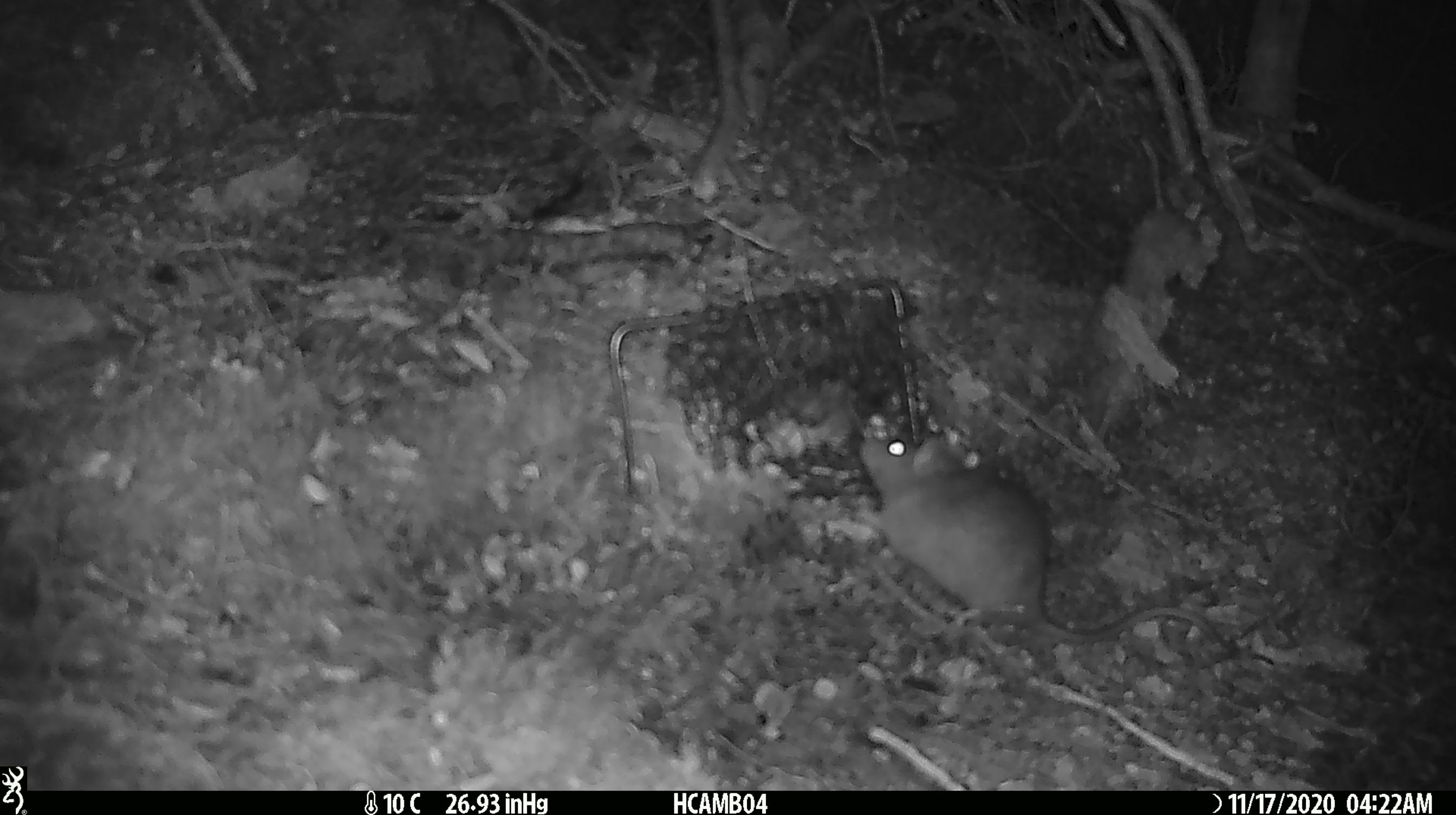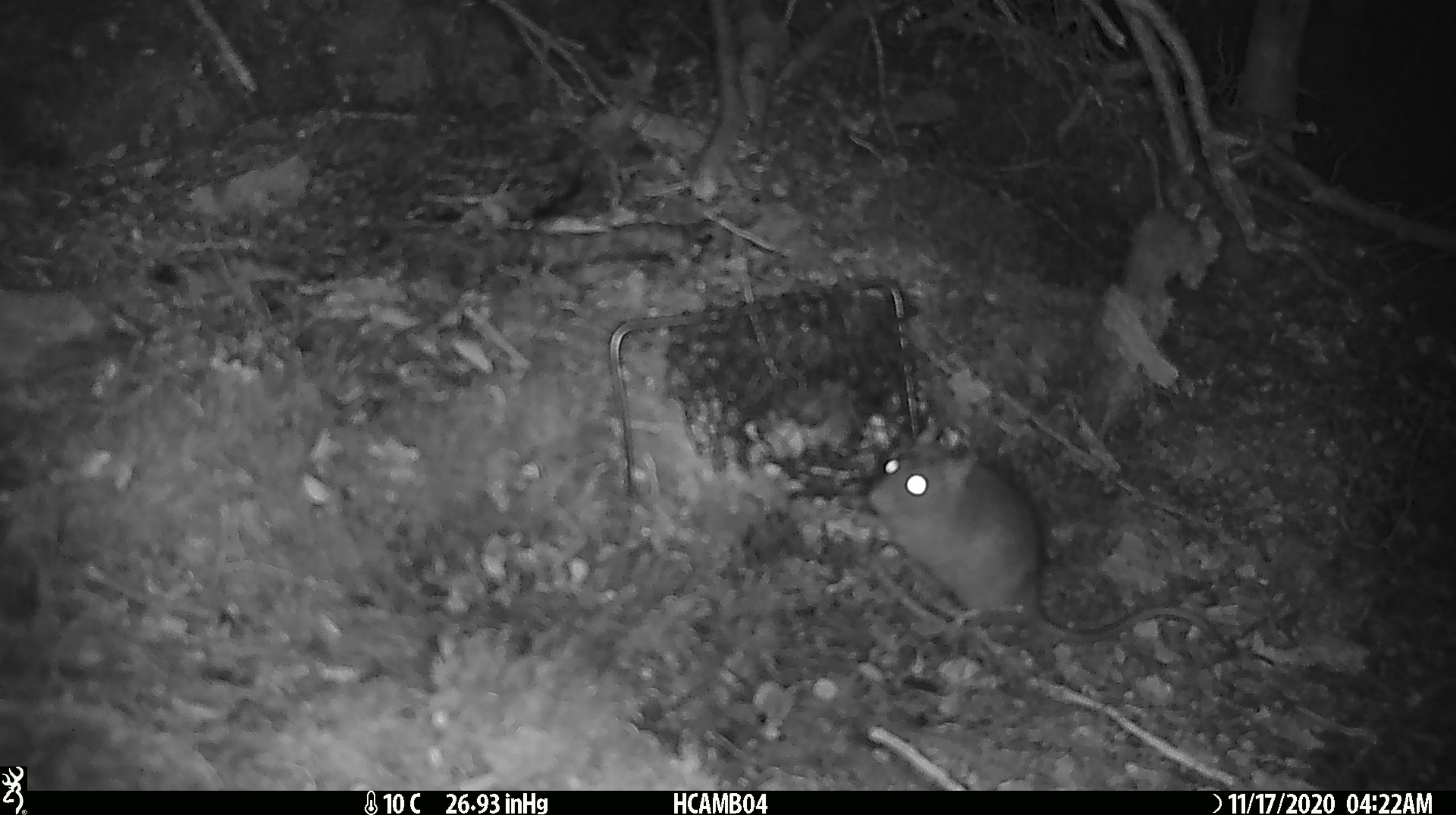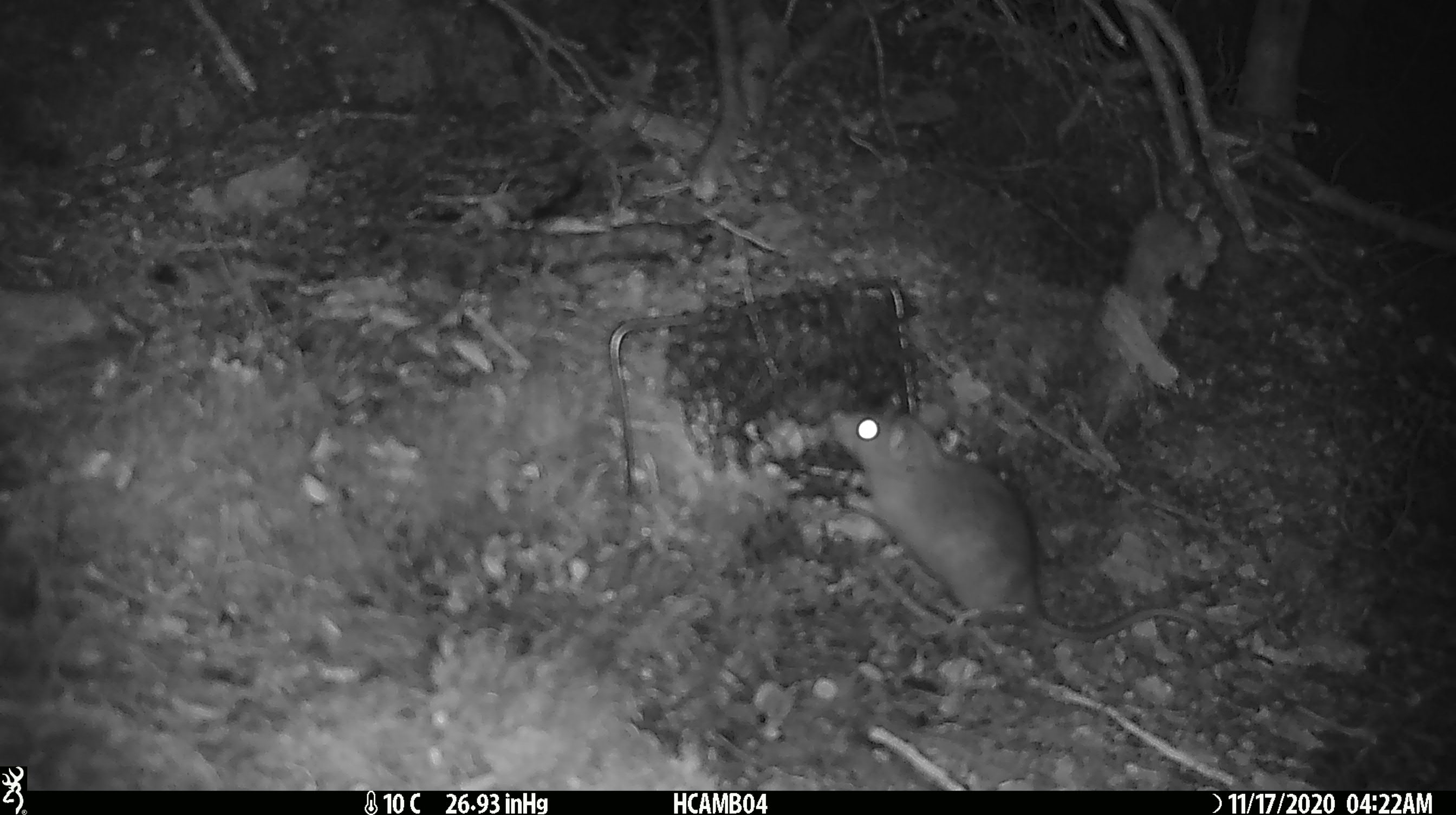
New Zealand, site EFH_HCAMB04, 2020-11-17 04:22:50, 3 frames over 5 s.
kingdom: Animalia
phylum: Chordata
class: Mammalia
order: Rodentia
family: Muridae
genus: Rattus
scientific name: Rattus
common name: rat